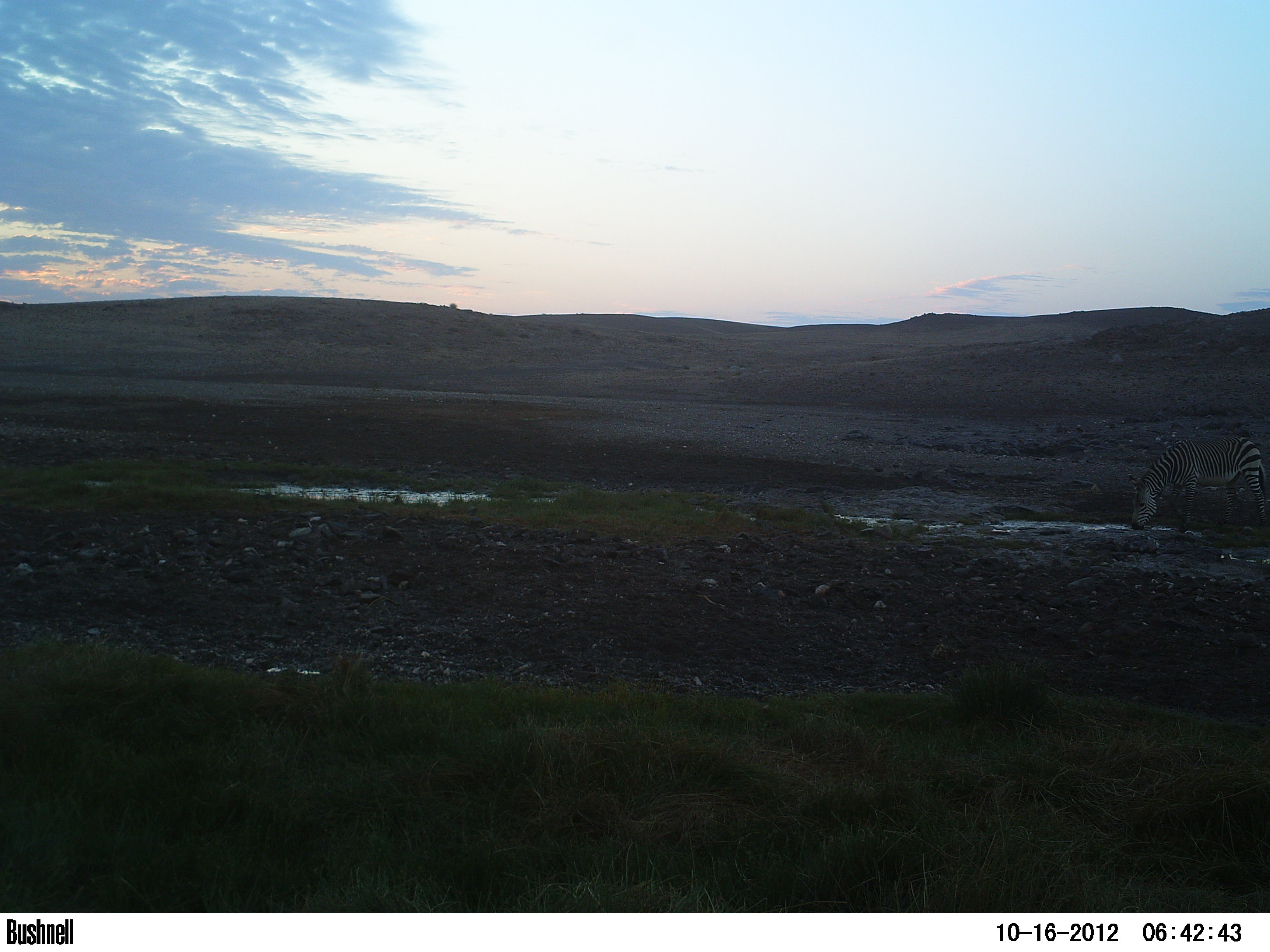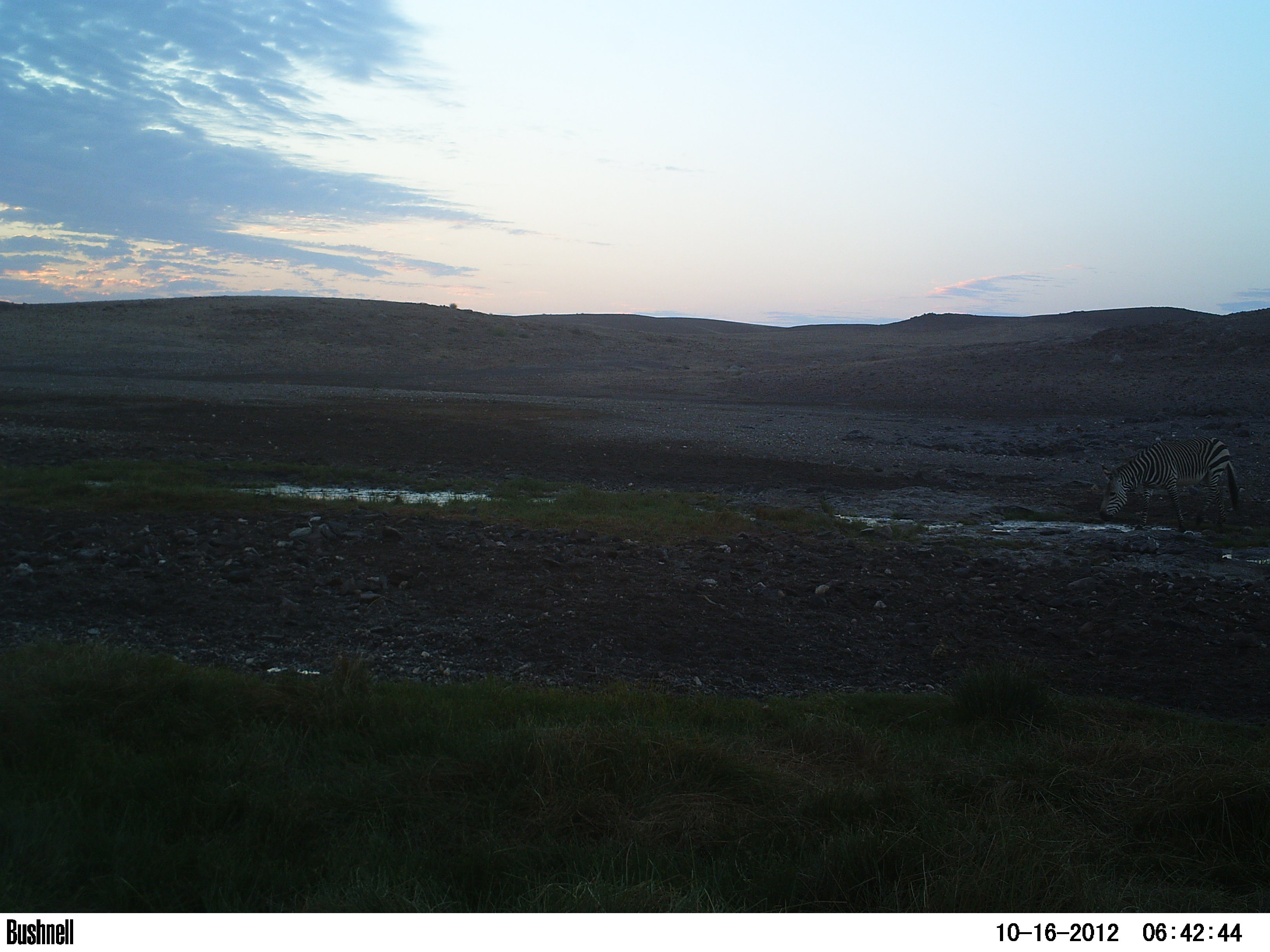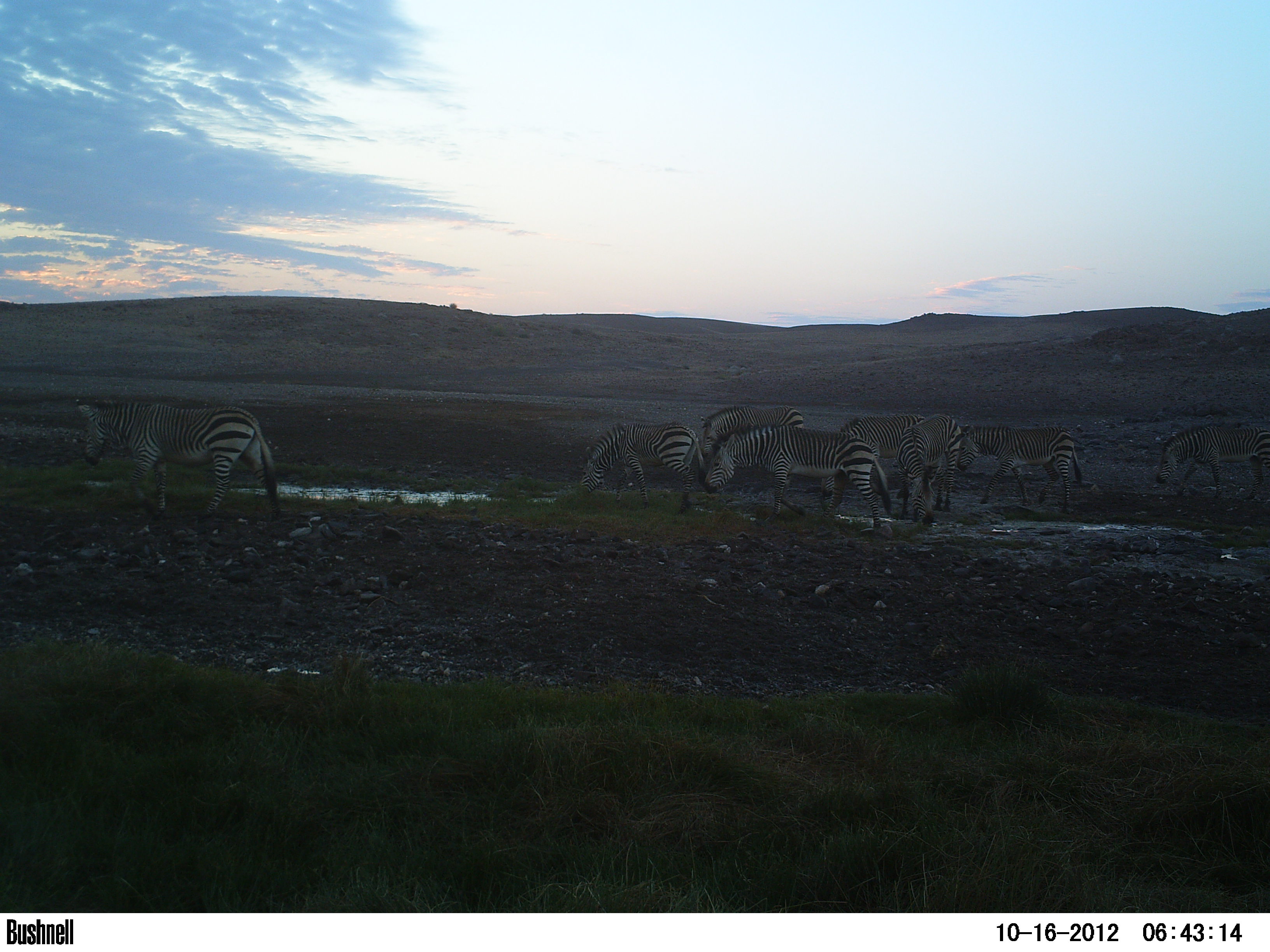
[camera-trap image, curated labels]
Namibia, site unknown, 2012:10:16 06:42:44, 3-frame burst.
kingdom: Animalia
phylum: Chordata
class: Mammalia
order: Perissodactyla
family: Equidae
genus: Equus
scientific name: Equus zebra hartmannae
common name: hartmann's mountain zebra